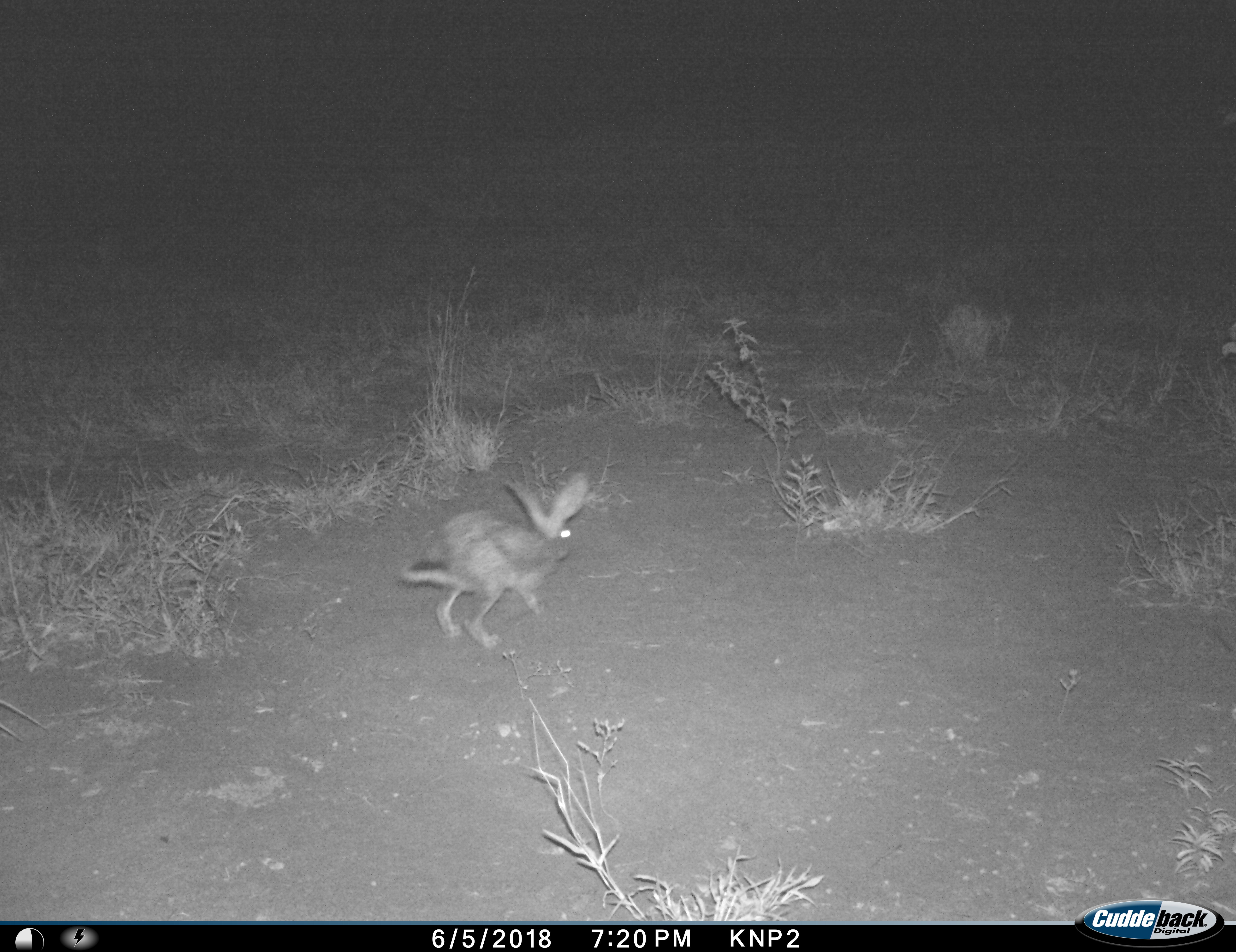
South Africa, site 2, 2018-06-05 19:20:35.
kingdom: Animalia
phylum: Chordata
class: Mammalia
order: Lagomorpha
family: Leporidae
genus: Lepus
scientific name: Lepus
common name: hare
Hare (Lepus), count 1. Behavior (volunteer vote fractions): standing 20%, resting 0%, moving 80%, interacting 0%. Young present (vote fraction): 0%. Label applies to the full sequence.